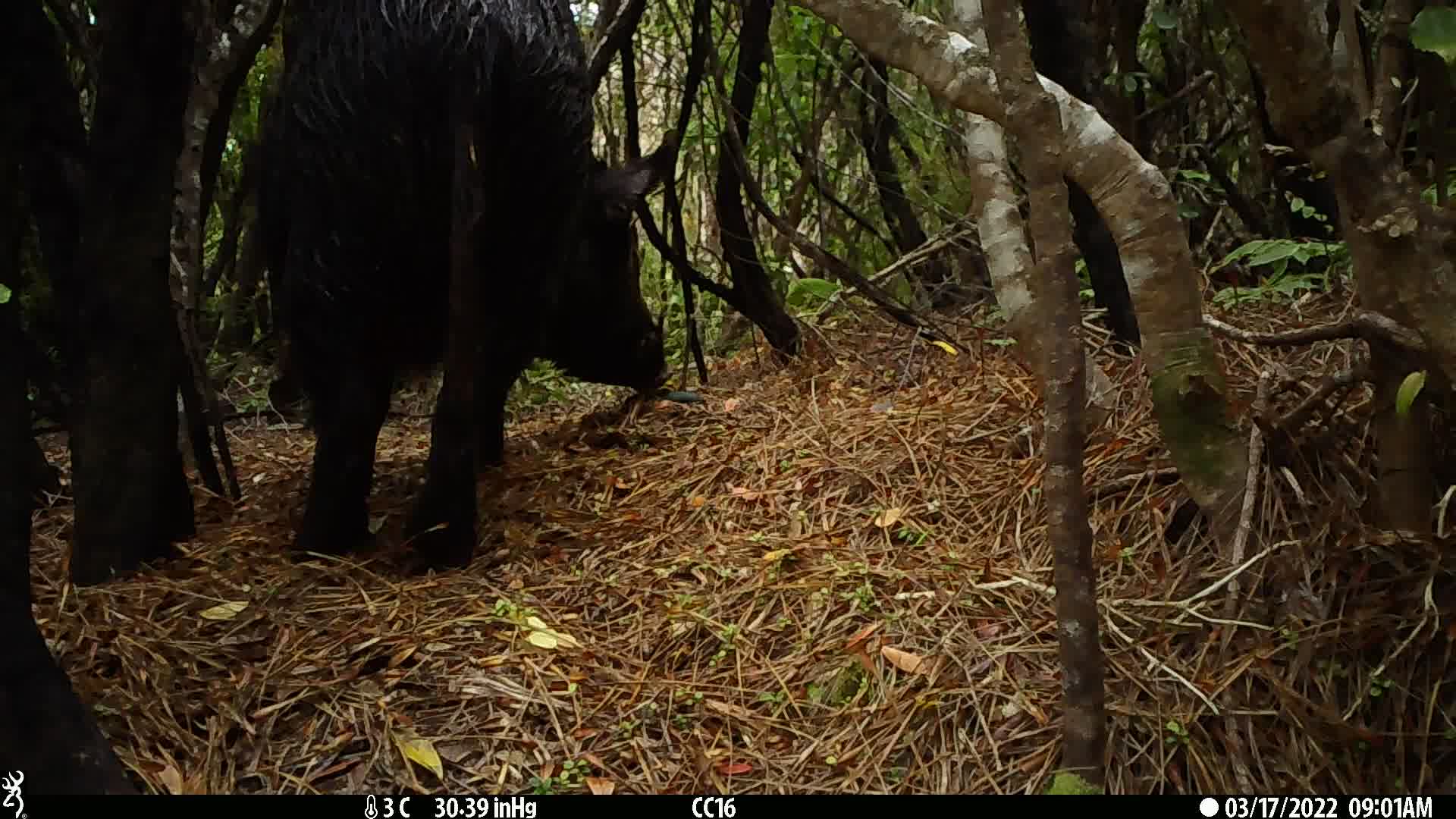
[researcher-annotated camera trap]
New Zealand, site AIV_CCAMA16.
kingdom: Animalia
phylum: Chordata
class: Mammalia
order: Artiodactyla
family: Suidae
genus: Sus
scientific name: Sus scrofa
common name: pig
Pig (Sus scrofa).